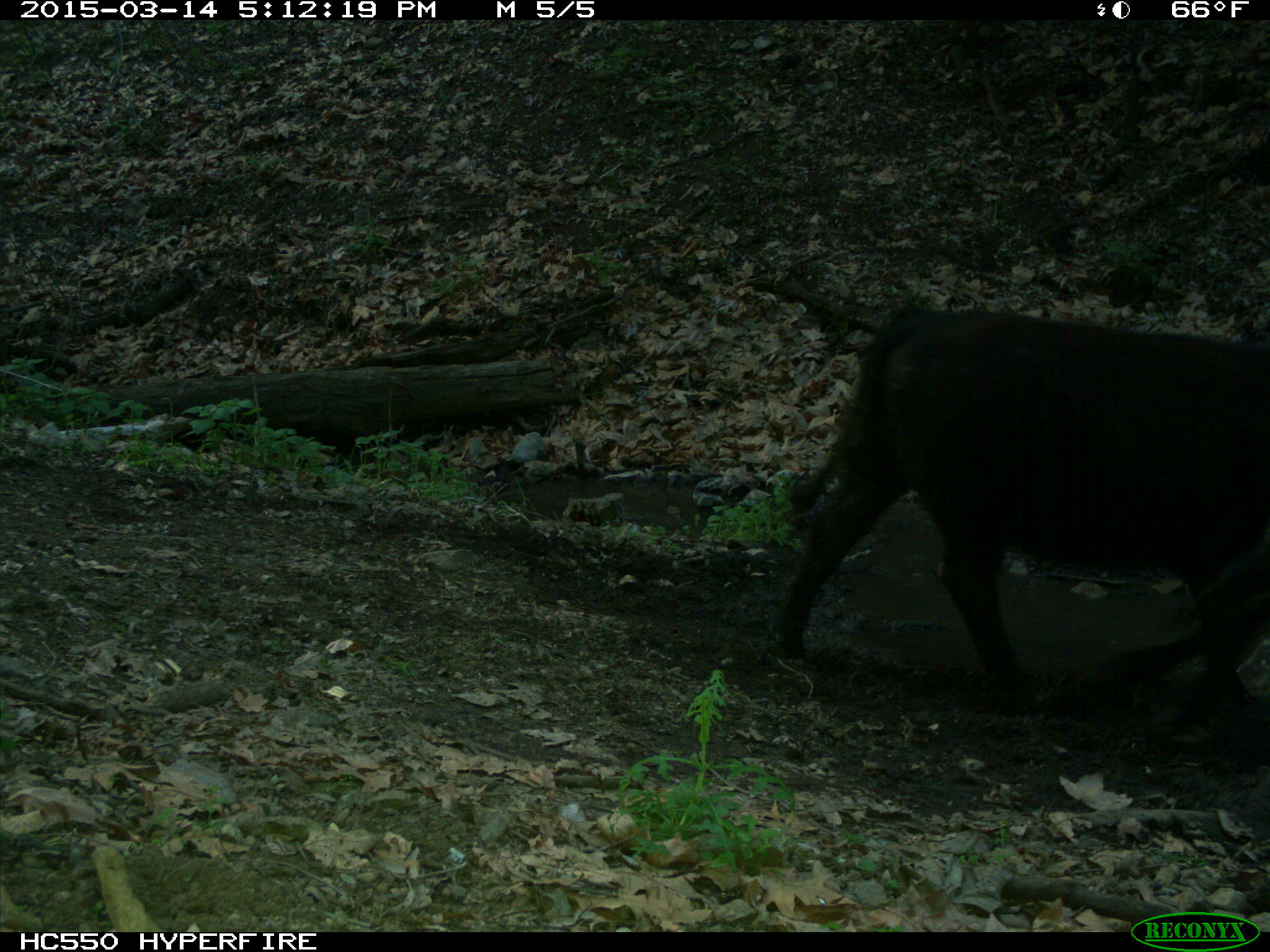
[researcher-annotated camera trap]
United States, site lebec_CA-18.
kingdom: Animalia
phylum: Chordata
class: Mammalia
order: Artiodactyla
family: Bovidae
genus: Bos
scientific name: Bos taurus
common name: domestic cow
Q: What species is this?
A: Bos taurus (domestic cow).